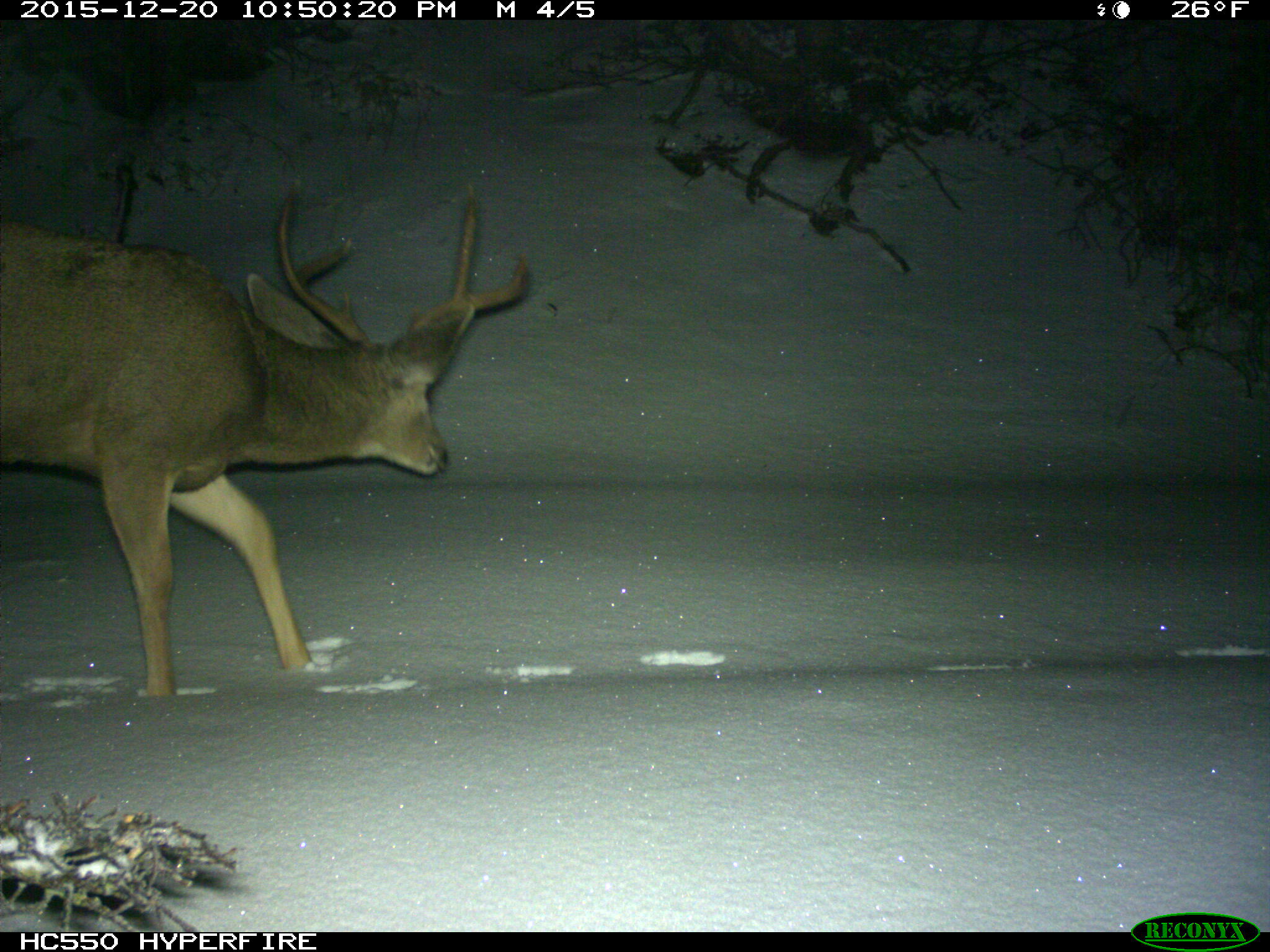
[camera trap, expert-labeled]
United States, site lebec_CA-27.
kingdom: Animalia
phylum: Chordata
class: Mammalia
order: Artiodactyla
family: Cervidae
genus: Odocoileus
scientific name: Odocoileus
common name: deer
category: unidentified deer